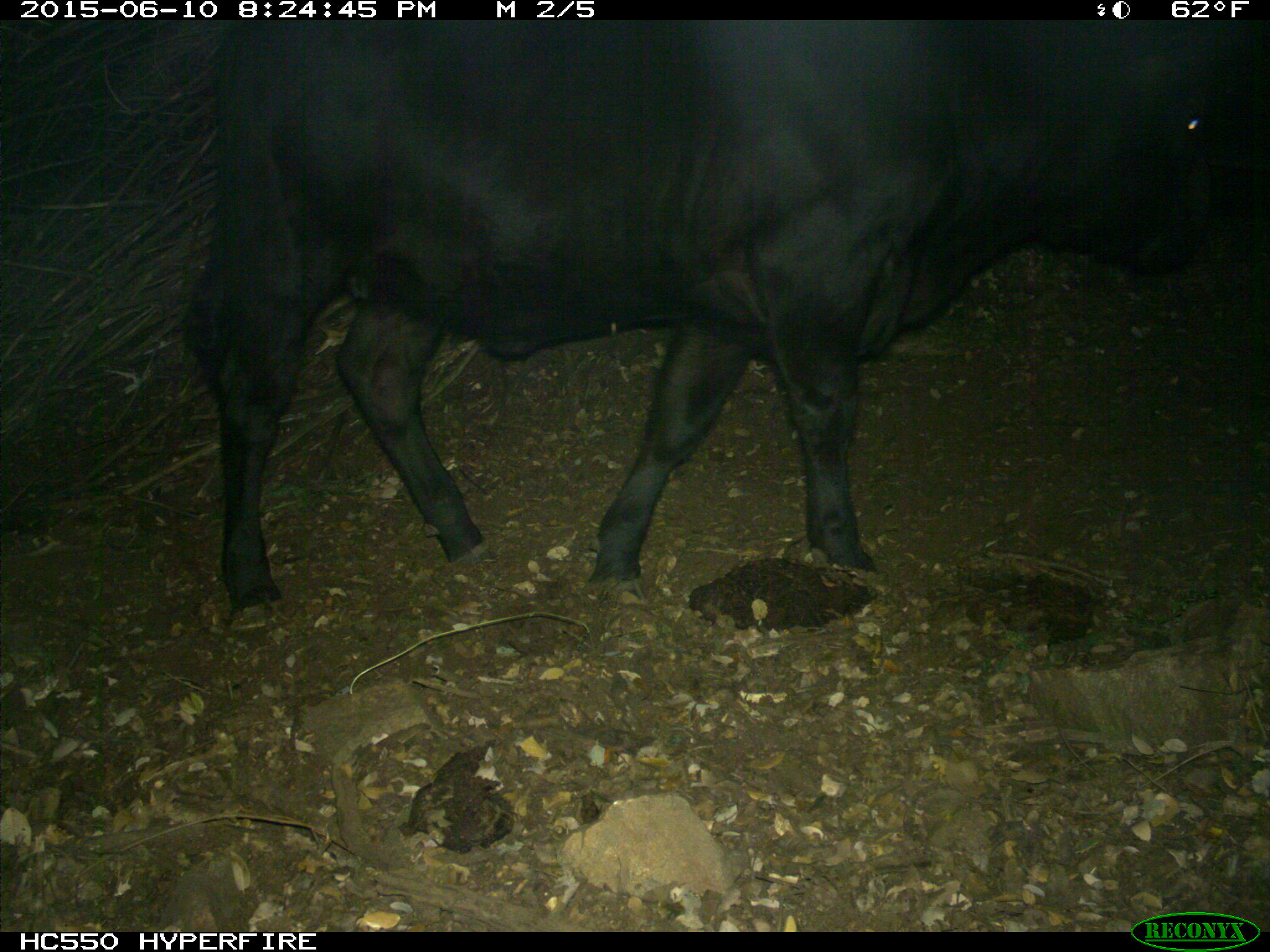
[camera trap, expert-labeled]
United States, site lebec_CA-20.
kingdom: Animalia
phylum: Chordata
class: Mammalia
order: Artiodactyla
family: Bovidae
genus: Bos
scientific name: Bos taurus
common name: domestic cow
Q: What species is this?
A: Bos taurus (domestic cow).